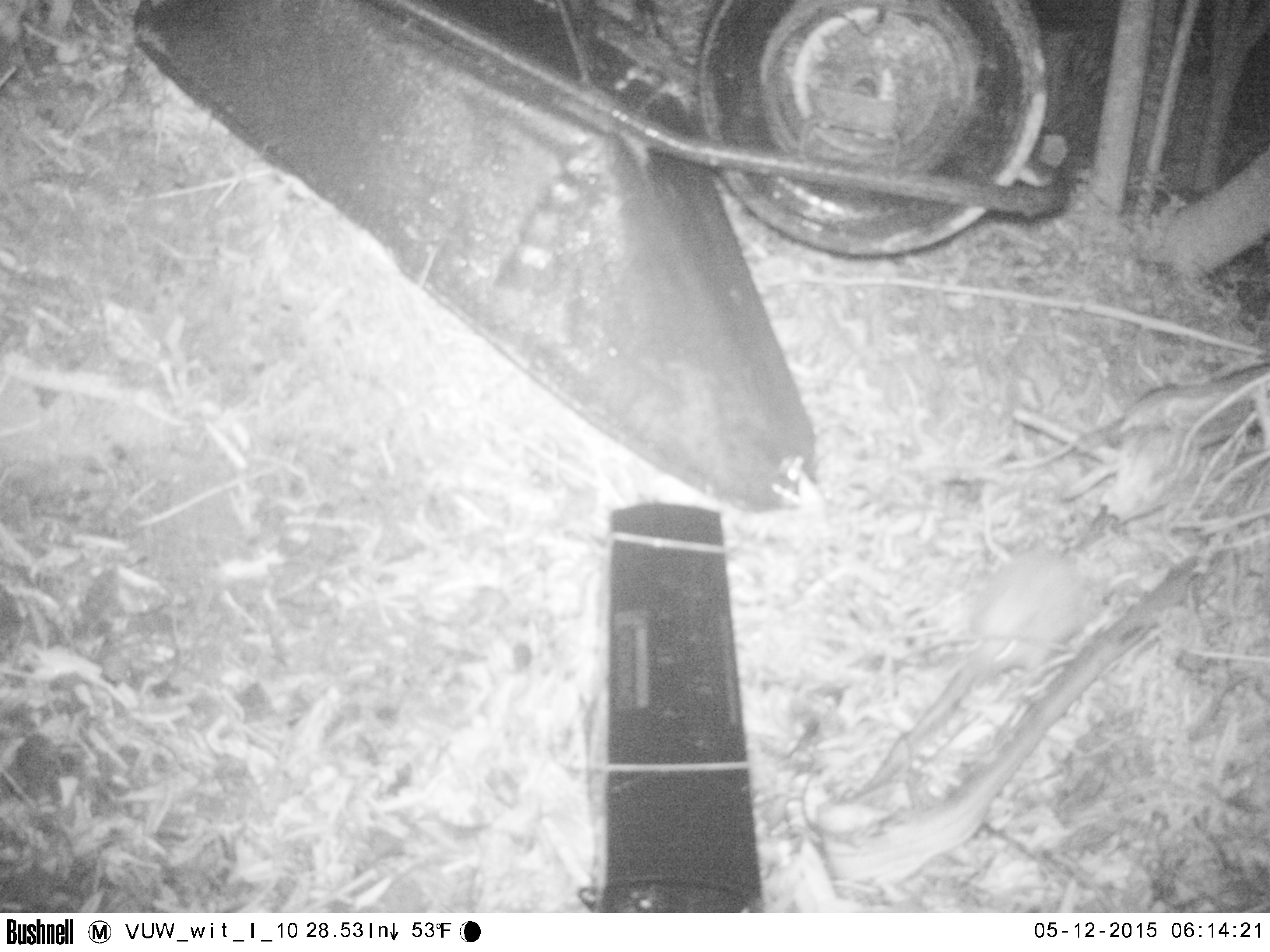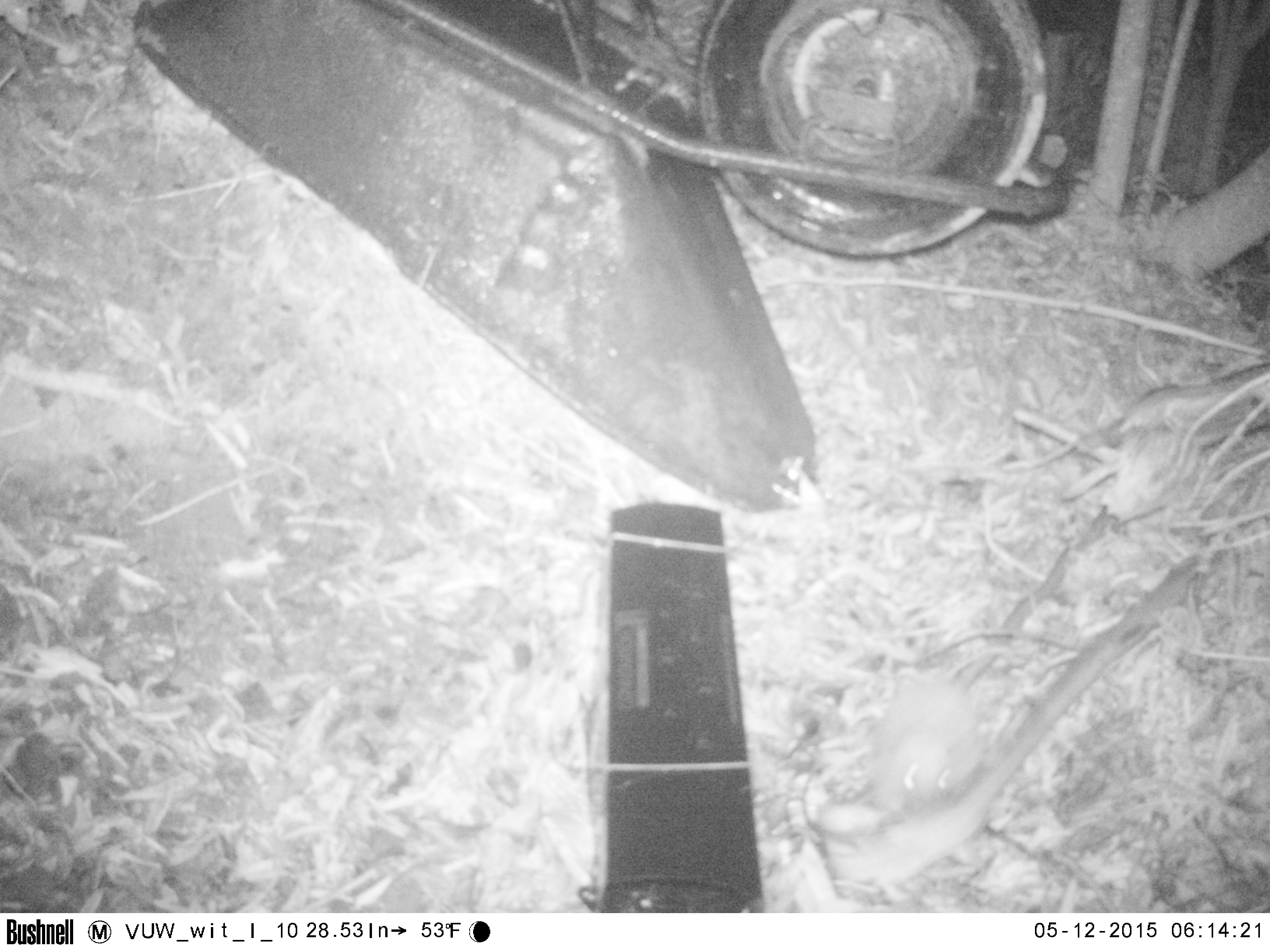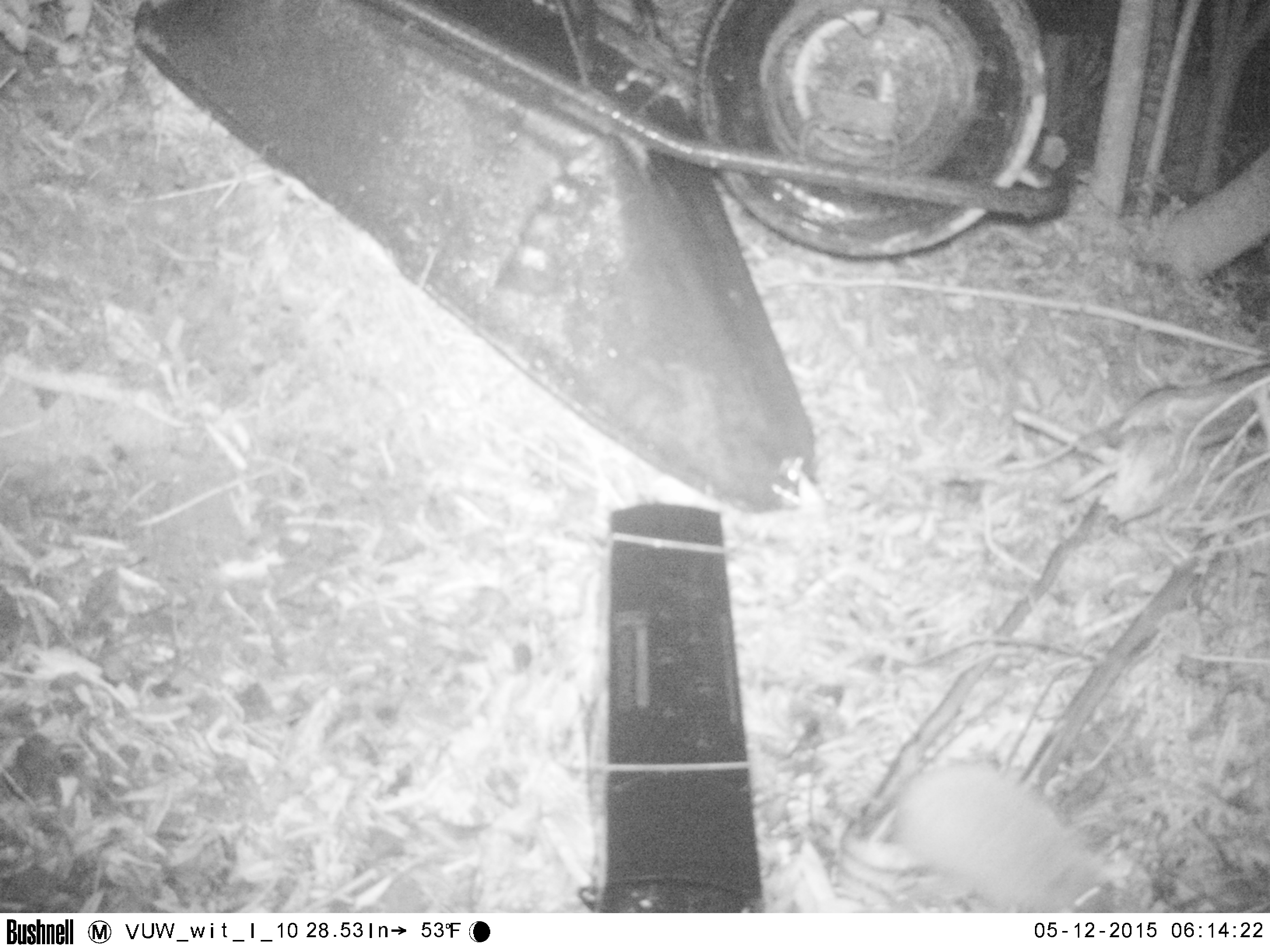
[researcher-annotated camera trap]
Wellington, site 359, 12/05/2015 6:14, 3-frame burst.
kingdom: Animalia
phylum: Chordata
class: Mammalia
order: Eulipotyphla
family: Erinaceidae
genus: Erinaceus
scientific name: Erinaceus europaeus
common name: hedgehog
Hedgehog (Erinaceus europaeus).